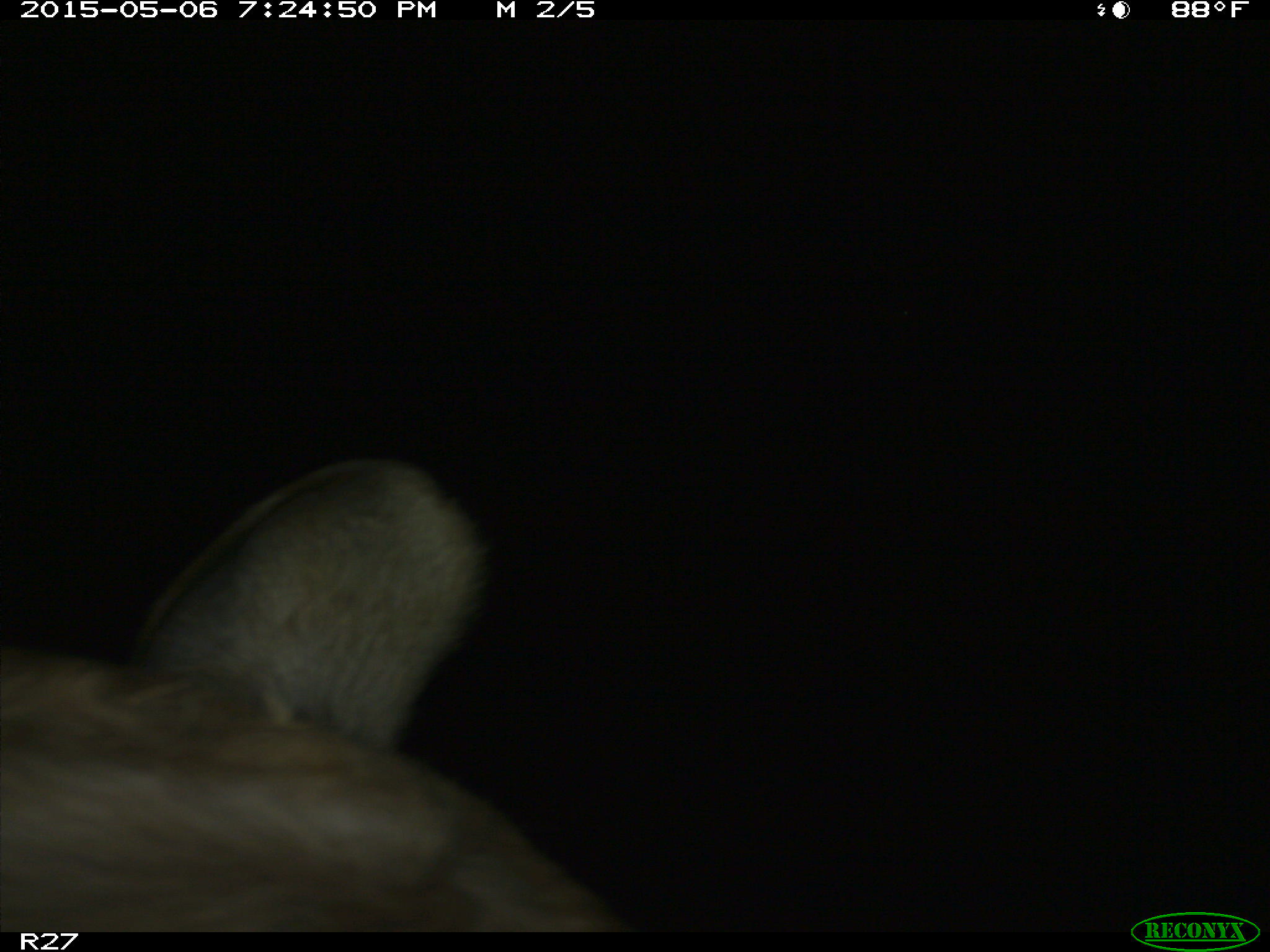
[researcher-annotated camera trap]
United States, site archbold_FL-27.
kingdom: Animalia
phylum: Chordata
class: Mammalia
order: Artiodactyla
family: Bovidae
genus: Bos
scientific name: Bos taurus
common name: domestic cow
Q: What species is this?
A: Bos taurus (domestic cow).